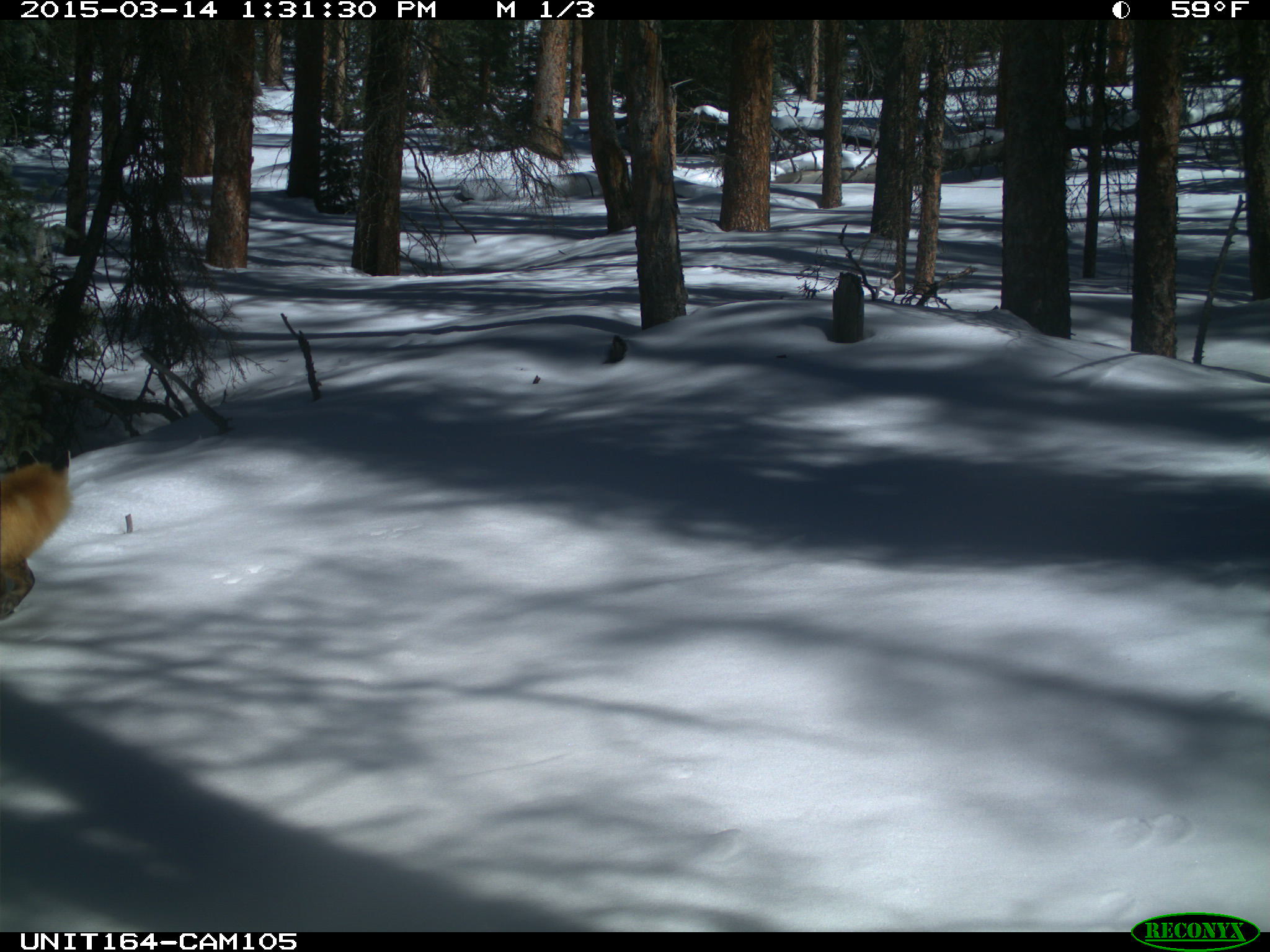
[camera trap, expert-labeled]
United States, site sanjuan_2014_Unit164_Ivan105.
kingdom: Animalia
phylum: Chordata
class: Mammalia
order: Carnivora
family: Canidae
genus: Vulpes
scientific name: Vulpes vulpes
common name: red fox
Vulpes vulpes (red fox).